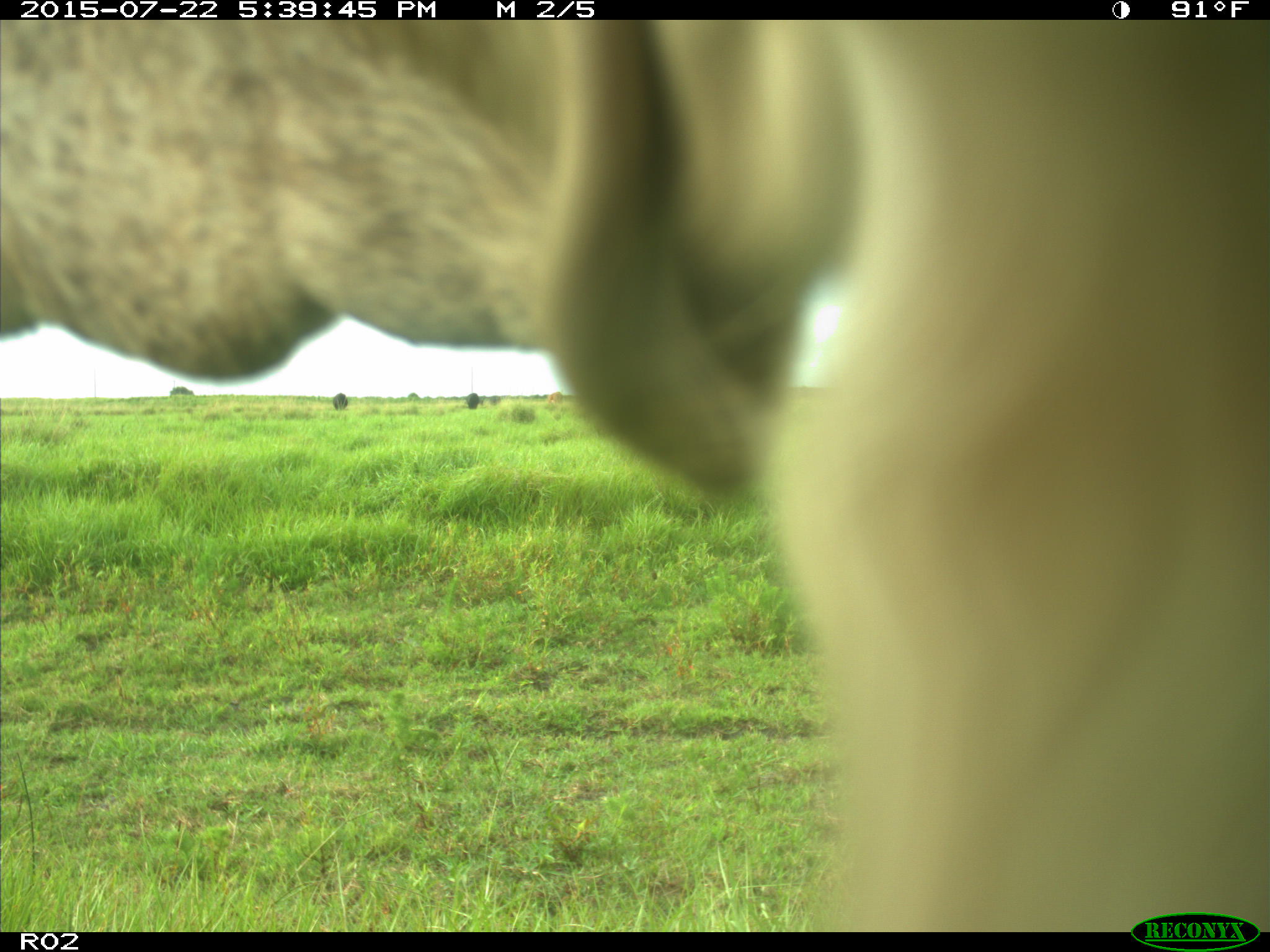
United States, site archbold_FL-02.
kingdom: Animalia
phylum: Chordata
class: Mammalia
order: Artiodactyla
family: Bovidae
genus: Bos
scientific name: Bos taurus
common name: domestic cow